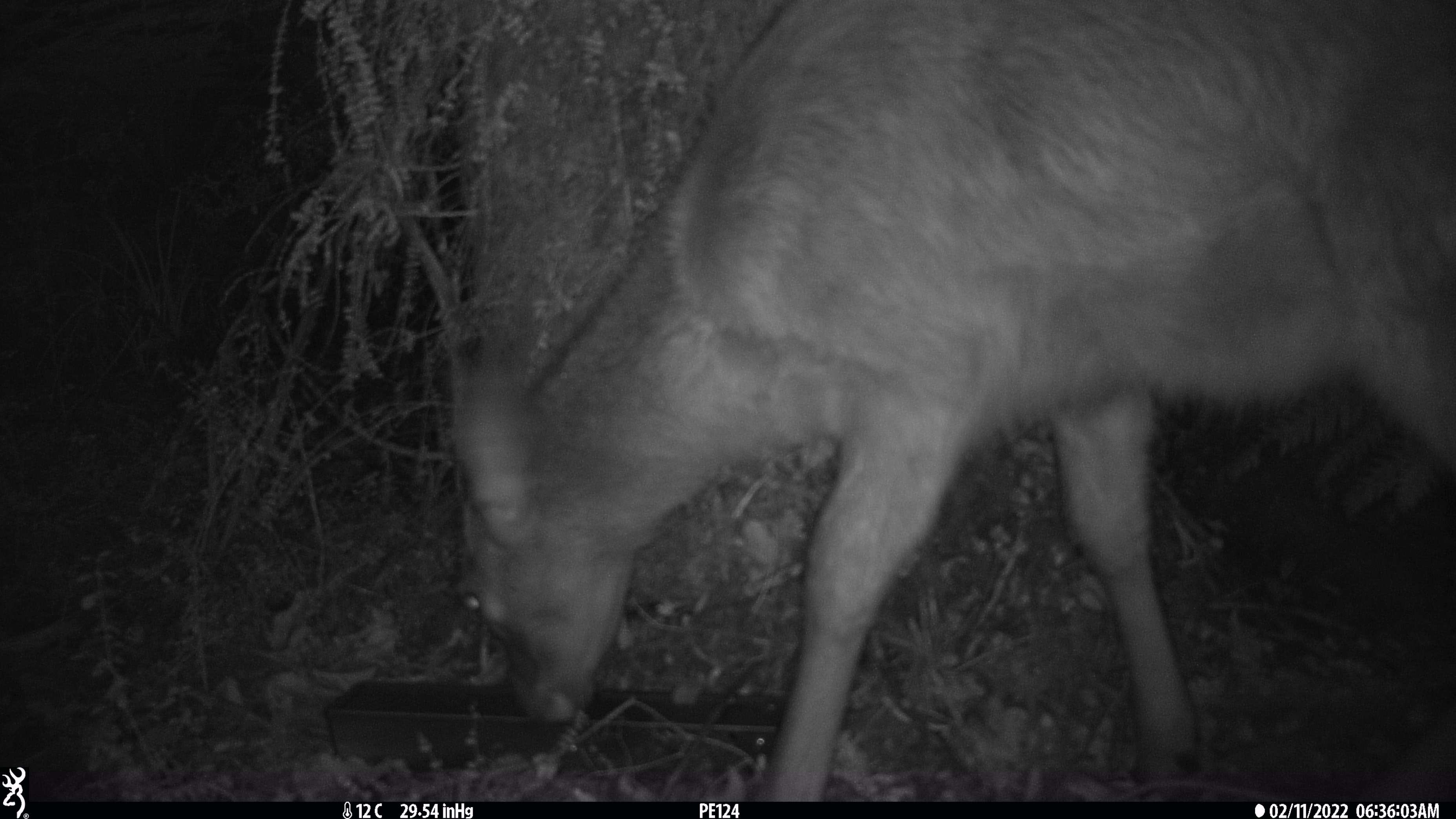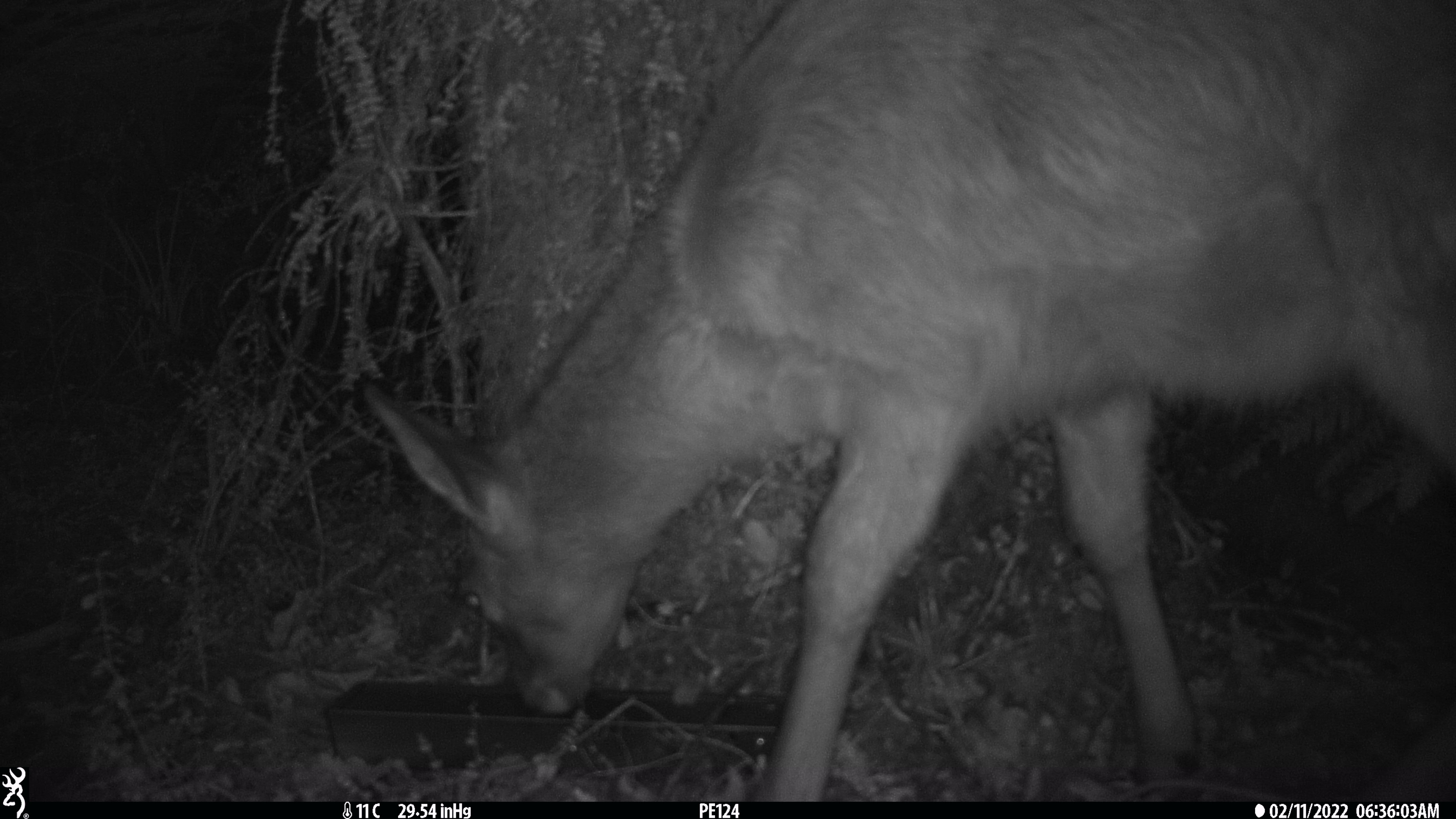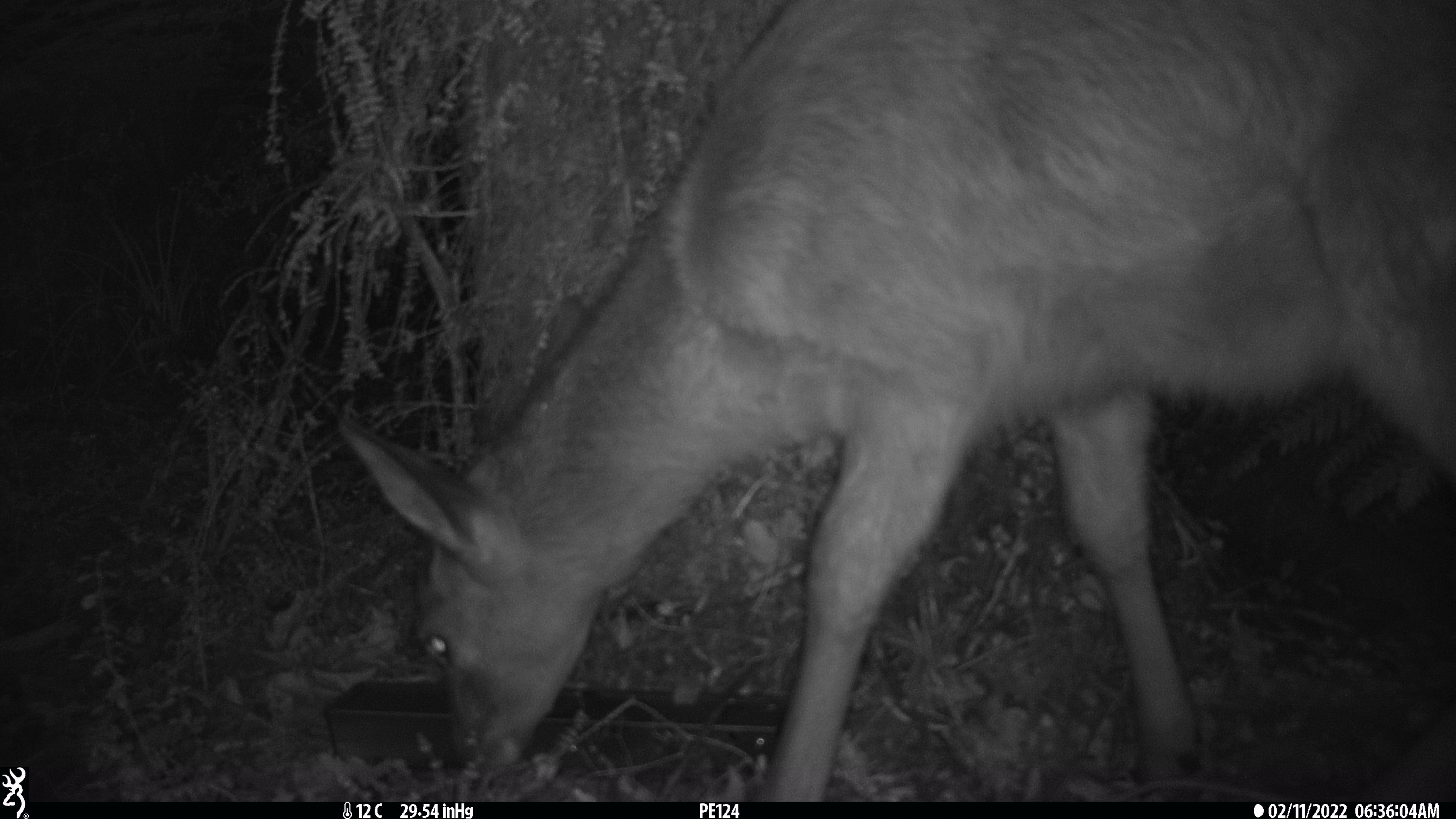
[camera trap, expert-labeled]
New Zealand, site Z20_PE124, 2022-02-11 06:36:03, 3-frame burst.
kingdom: Animalia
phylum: Chordata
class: Mammalia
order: Artiodactyla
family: Cervidae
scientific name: Cervidae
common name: deer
Deer (Cervidae).